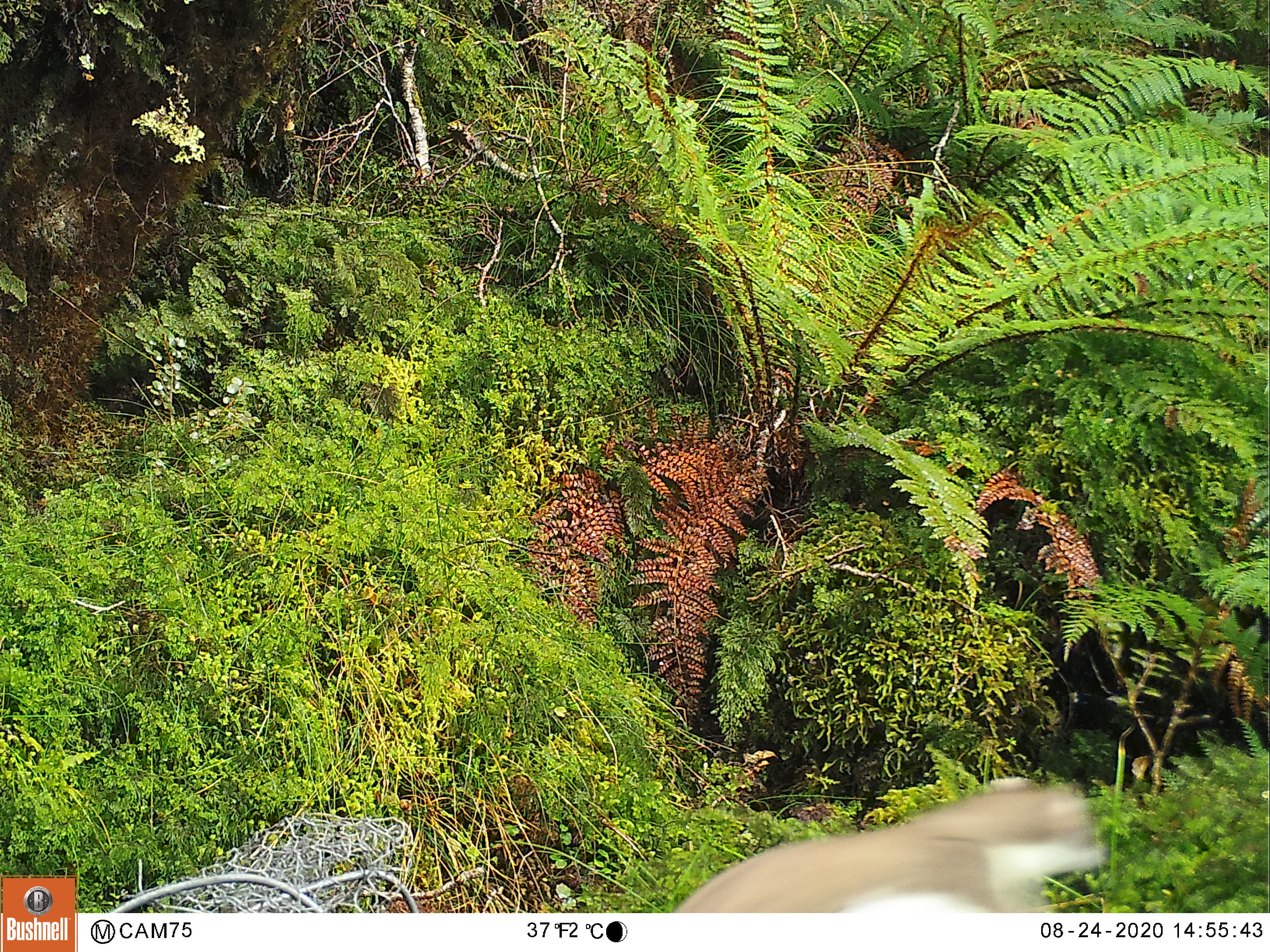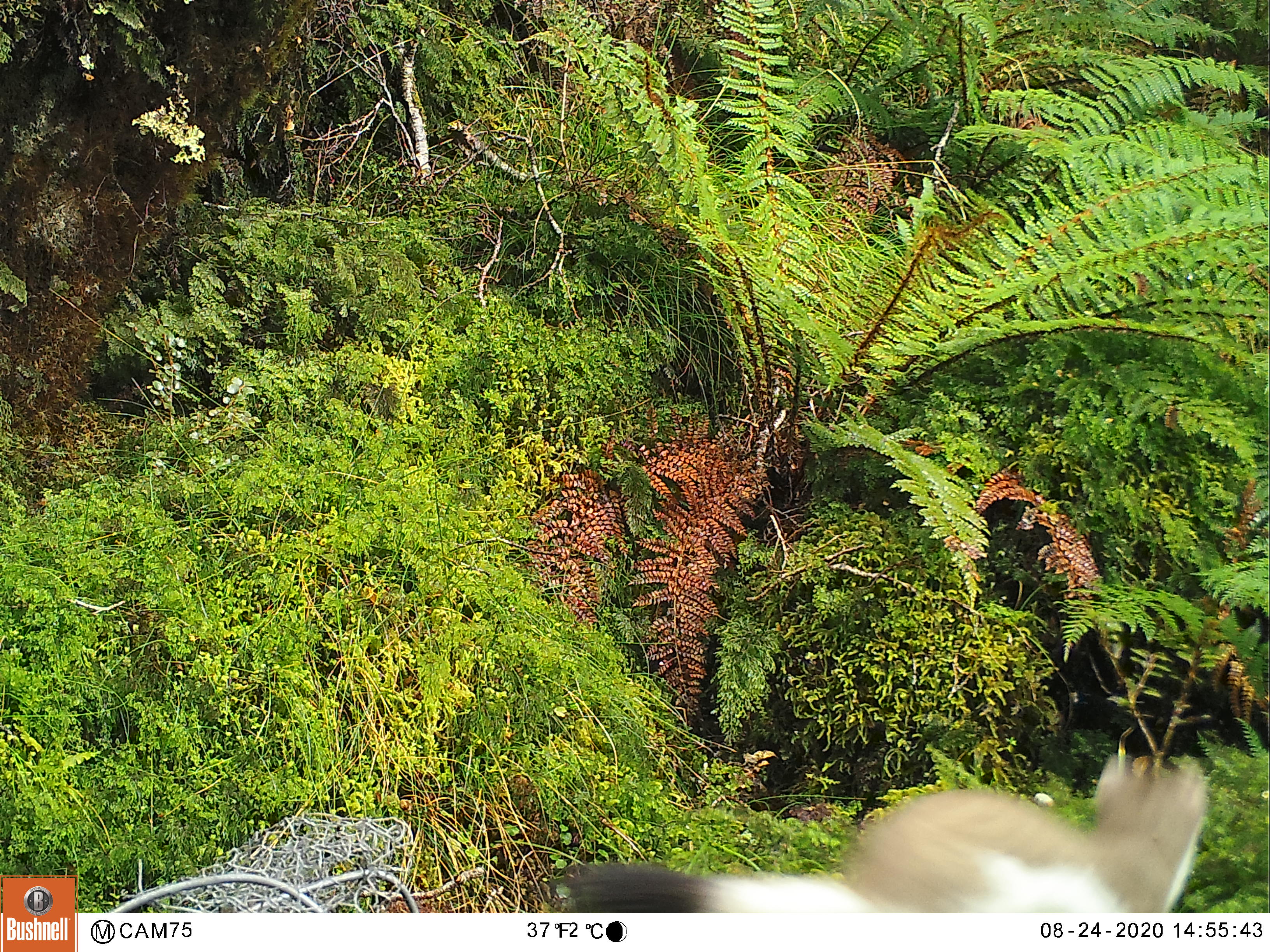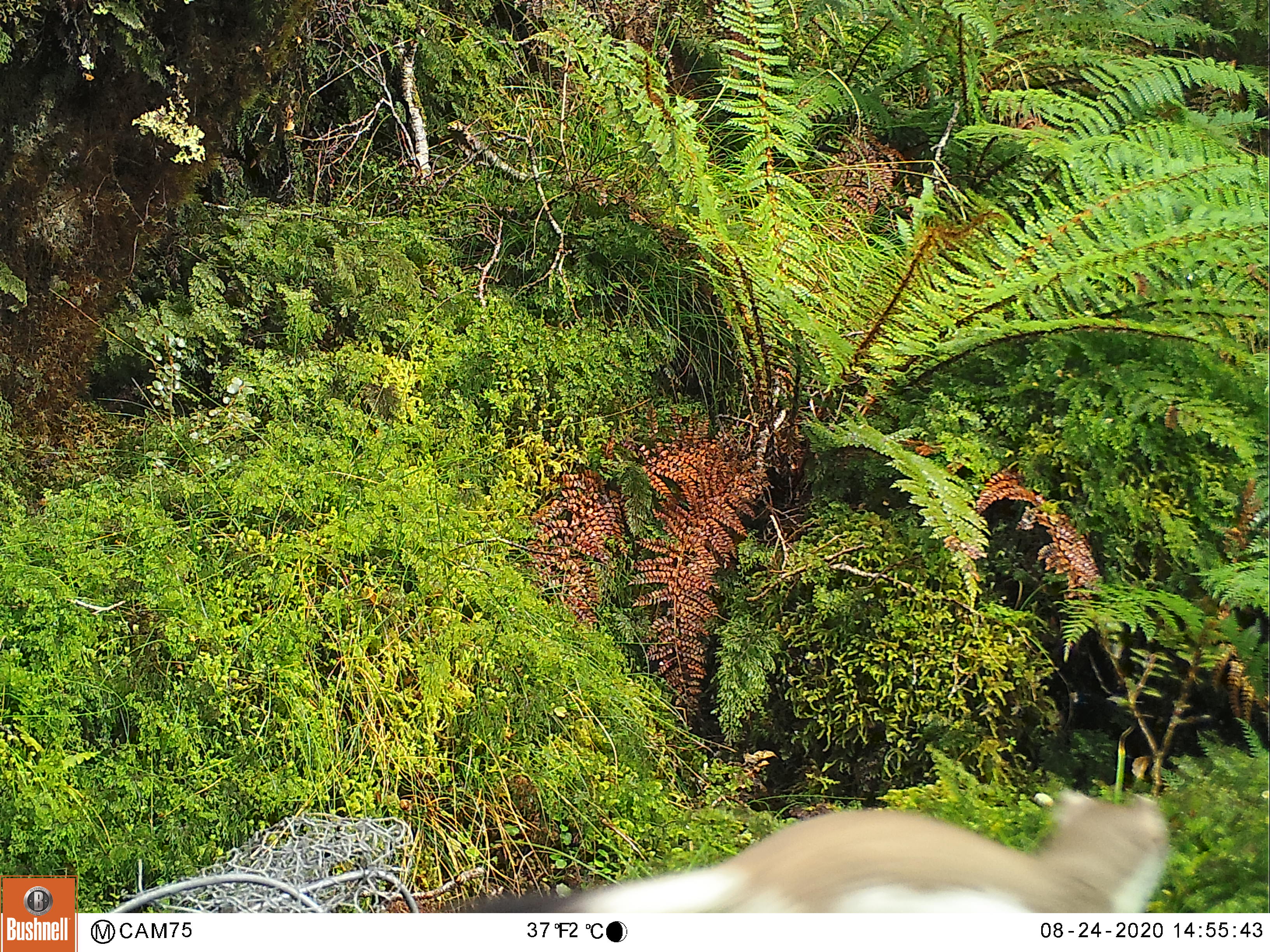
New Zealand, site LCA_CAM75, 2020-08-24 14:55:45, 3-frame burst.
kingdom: Animalia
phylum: Chordata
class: Mammalia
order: Carnivora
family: Mustelidae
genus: Mustela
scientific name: Mustela erminea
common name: stoat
Stoat (Mustela erminea).